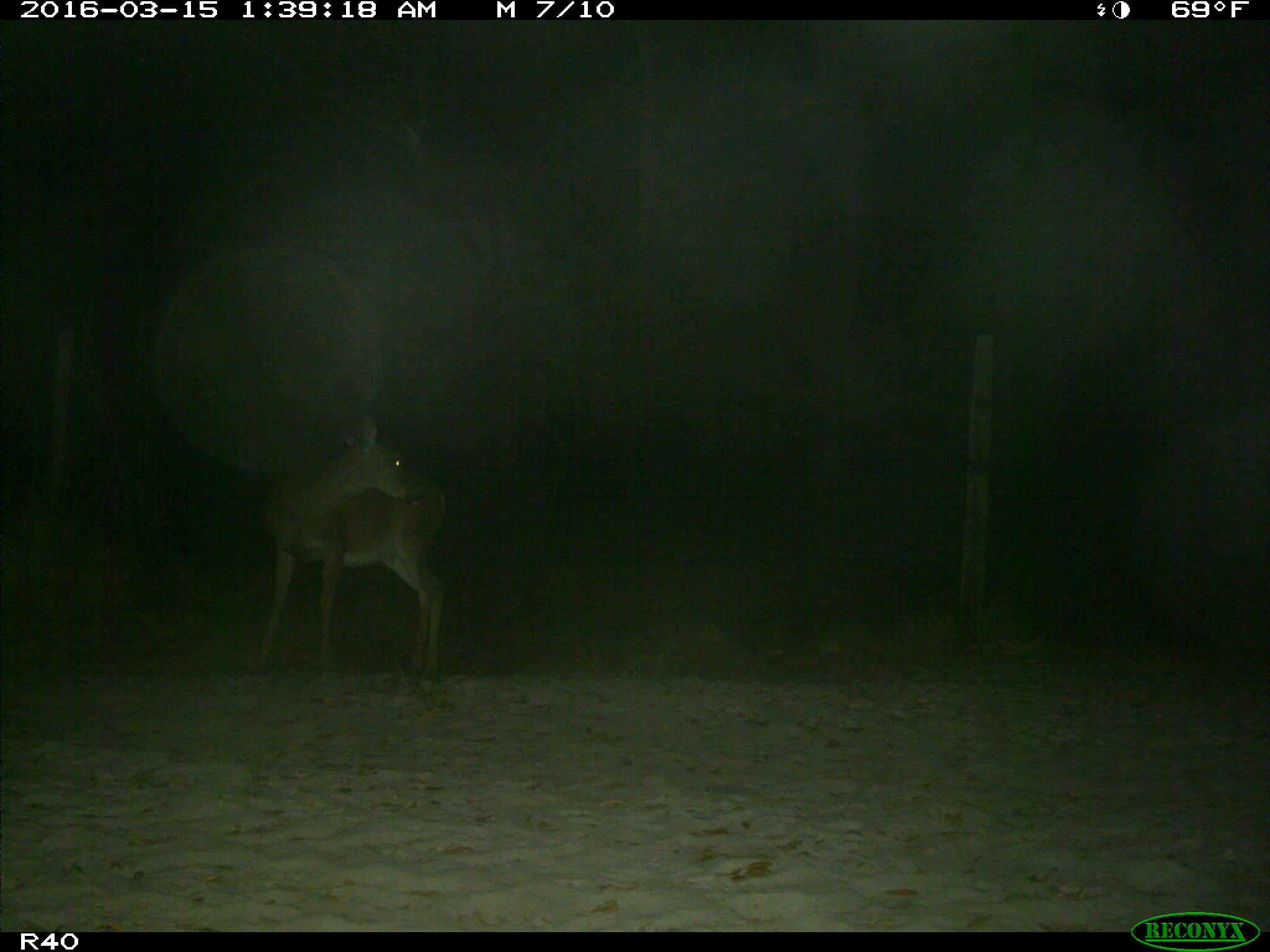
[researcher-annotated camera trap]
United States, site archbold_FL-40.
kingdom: Animalia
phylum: Chordata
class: Mammalia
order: Artiodactyla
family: Cervidae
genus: Odocoileus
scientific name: Odocoileus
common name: deer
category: unidentified deer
Unidentified deer (deer) (Odocoileus).